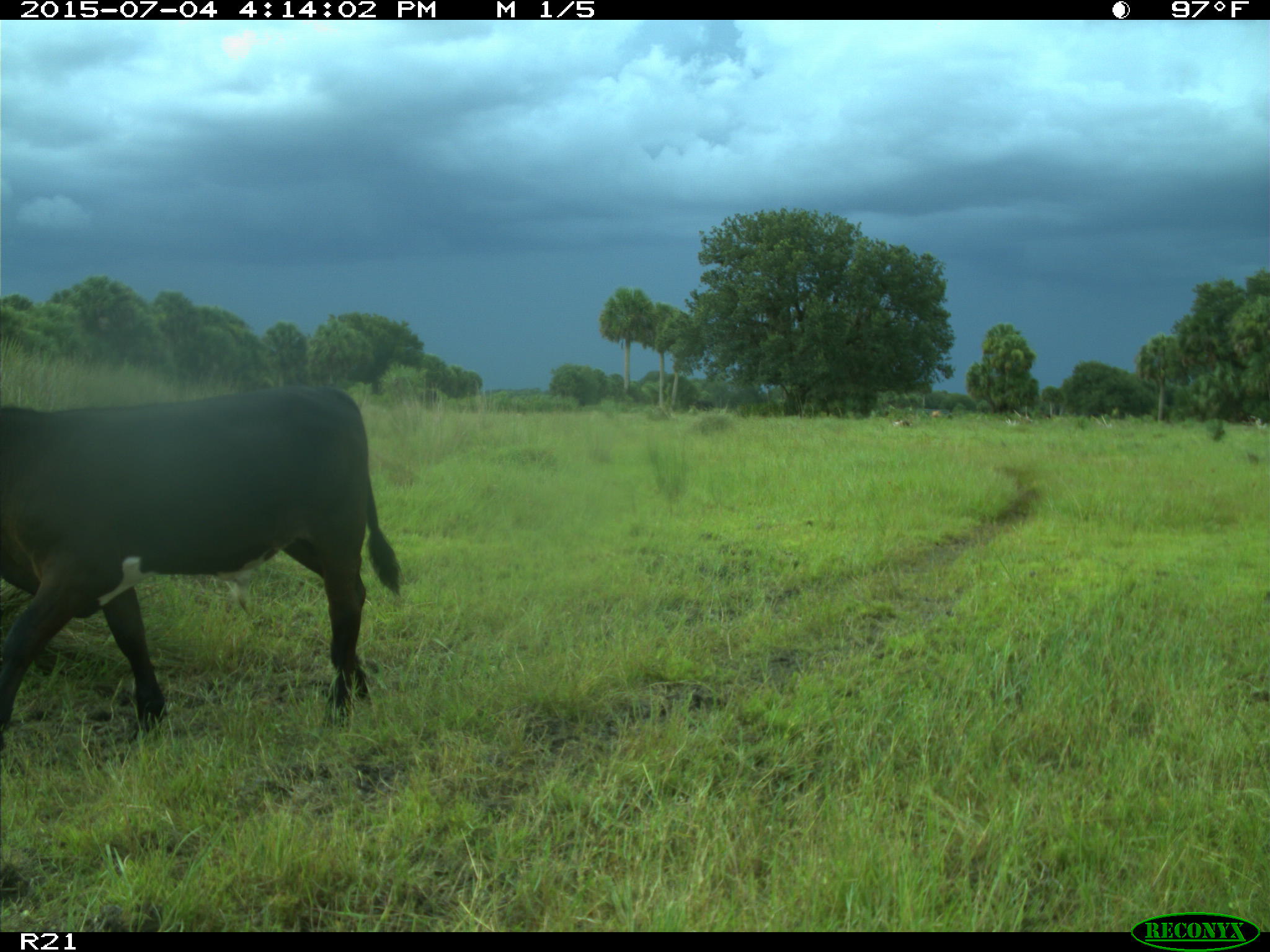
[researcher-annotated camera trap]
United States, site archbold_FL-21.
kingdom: Animalia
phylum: Chordata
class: Mammalia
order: Artiodactyla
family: Bovidae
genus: Bos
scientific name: Bos taurus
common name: domestic cow